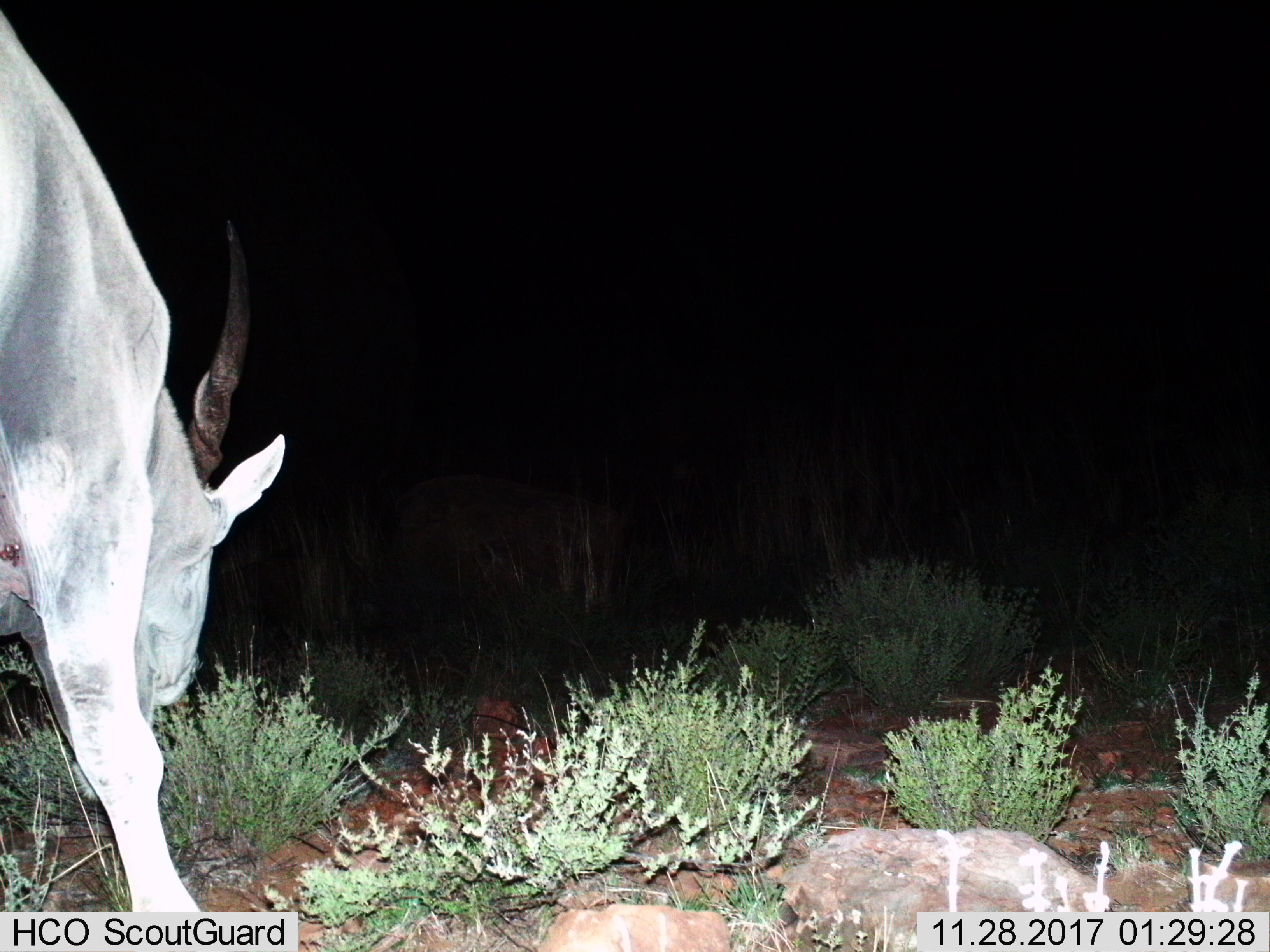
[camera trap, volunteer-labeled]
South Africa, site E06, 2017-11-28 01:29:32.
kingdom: Animalia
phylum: Chordata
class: Mammalia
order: Artiodactyla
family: Bovidae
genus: Tragelaphus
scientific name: Tragelaphus oryx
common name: eland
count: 1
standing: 14%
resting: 0%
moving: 57%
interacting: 0%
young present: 0%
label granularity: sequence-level